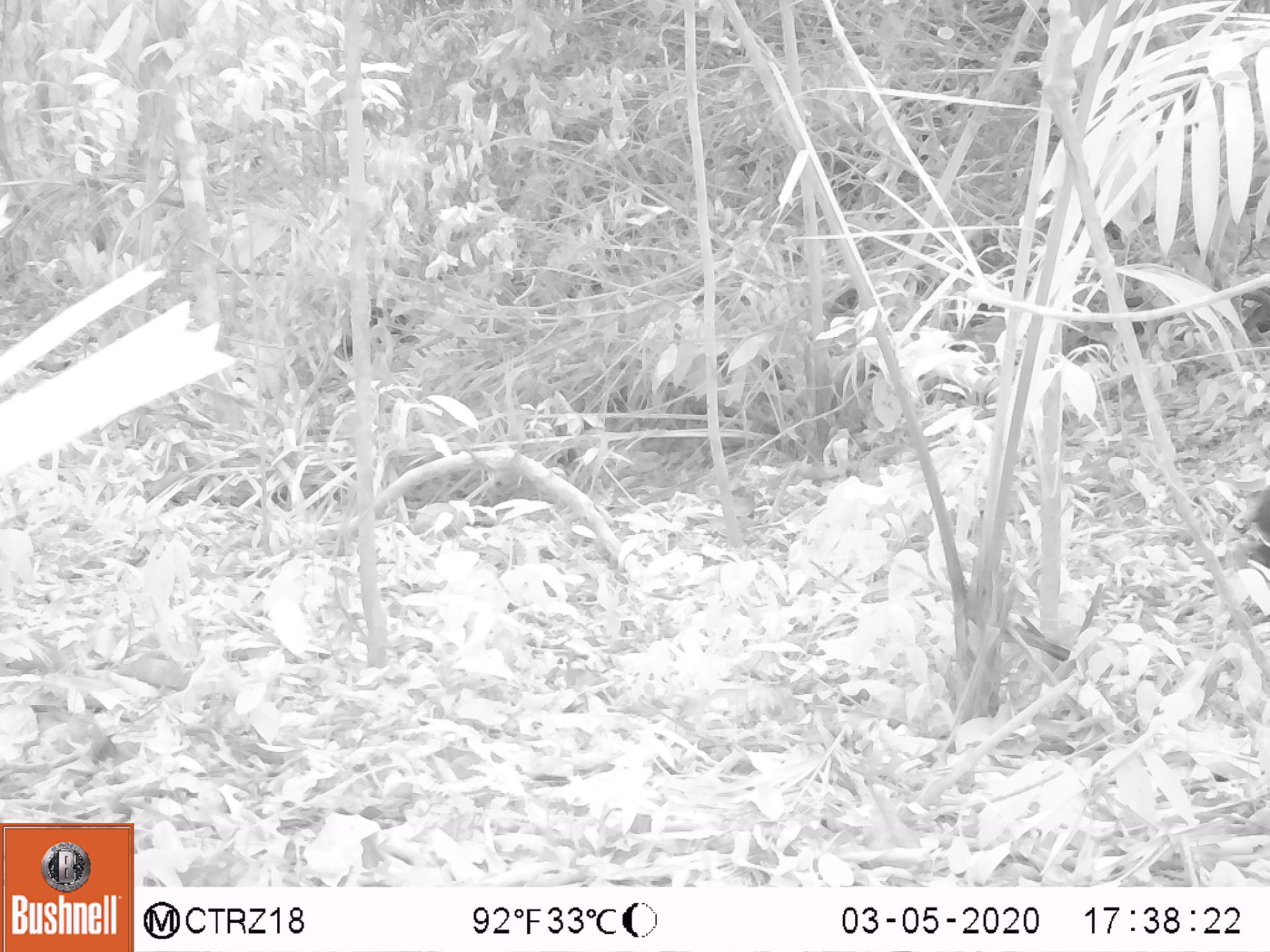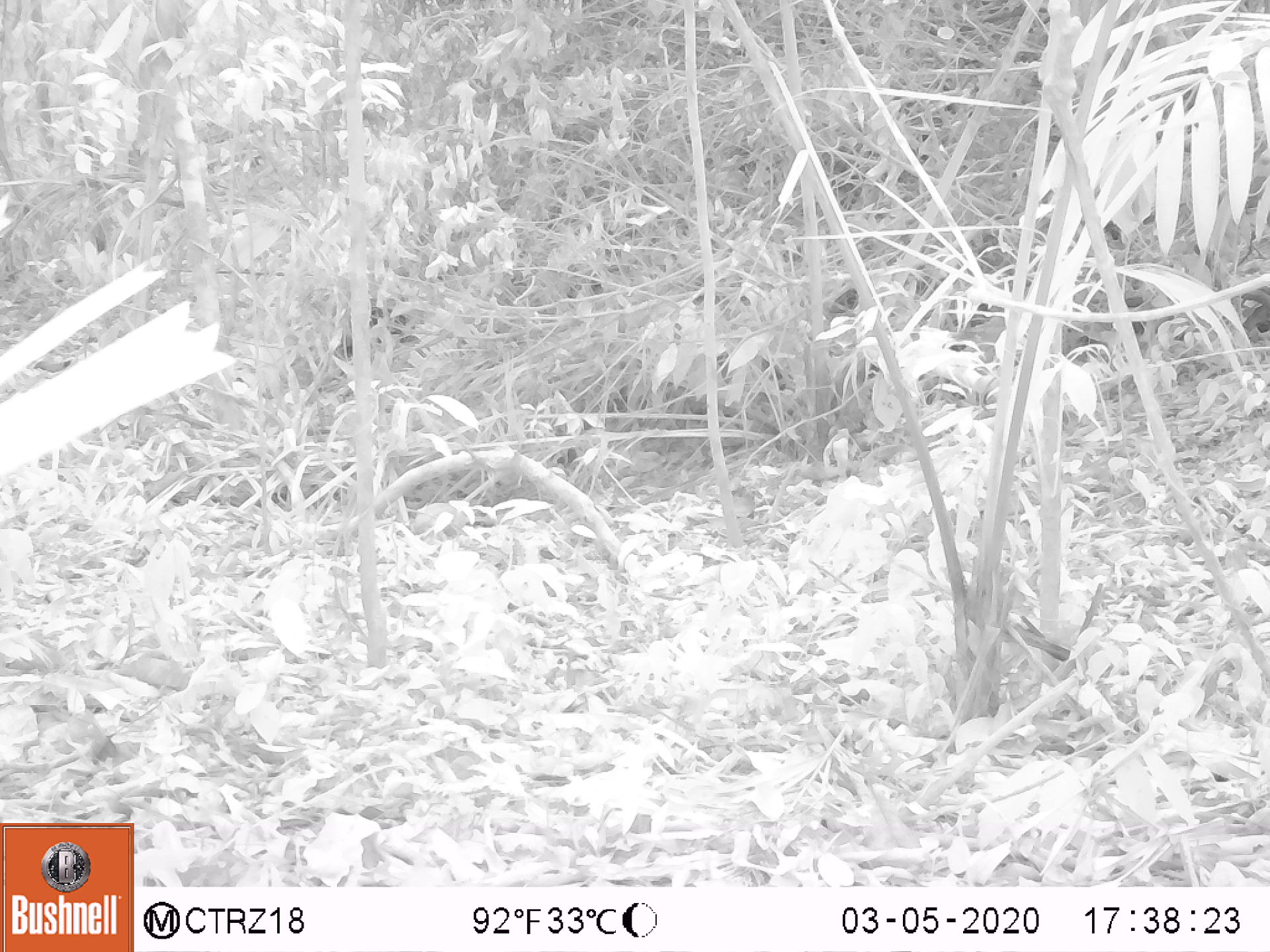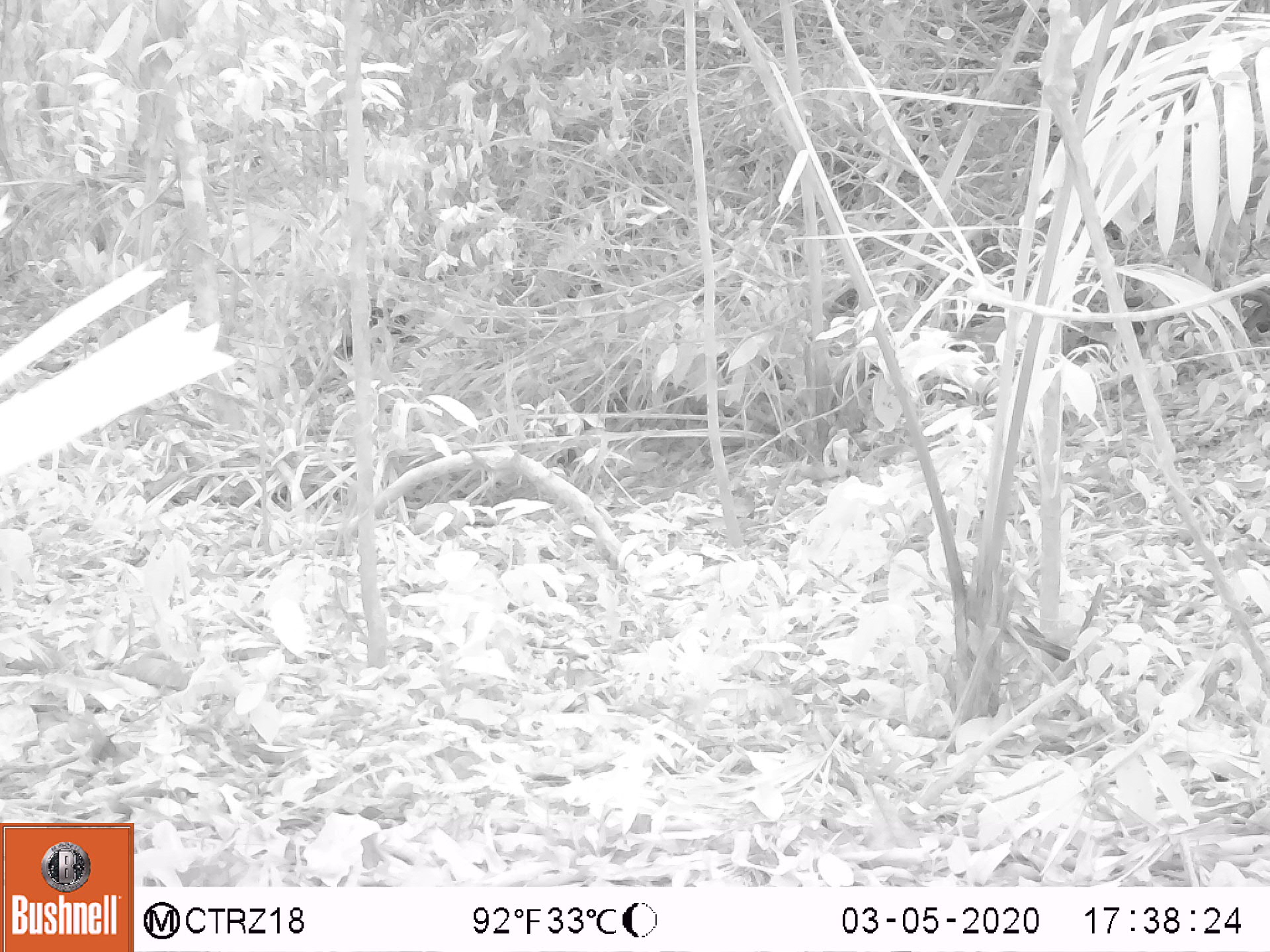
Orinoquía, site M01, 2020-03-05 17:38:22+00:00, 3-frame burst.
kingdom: Animalia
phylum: Chordata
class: Mammalia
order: Rodentia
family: Dasyproctidae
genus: Dasyprocta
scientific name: Dasyprocta fuliginosa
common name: black agouti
Black agouti (Dasyprocta fuliginosa).